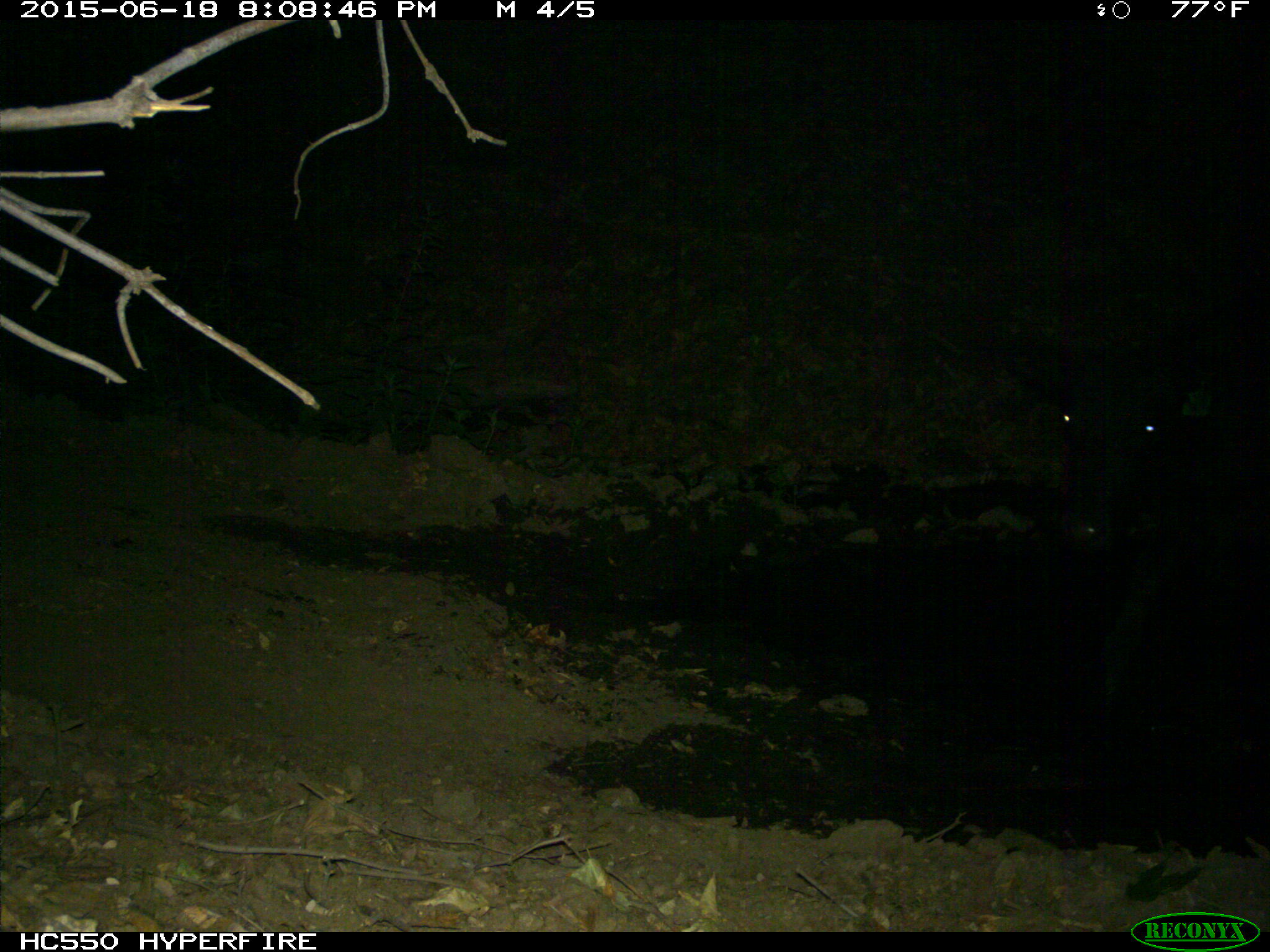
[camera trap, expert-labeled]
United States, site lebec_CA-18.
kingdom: Animalia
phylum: Chordata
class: Mammalia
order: Artiodactyla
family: Bovidae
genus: Bos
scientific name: Bos taurus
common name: domestic cow